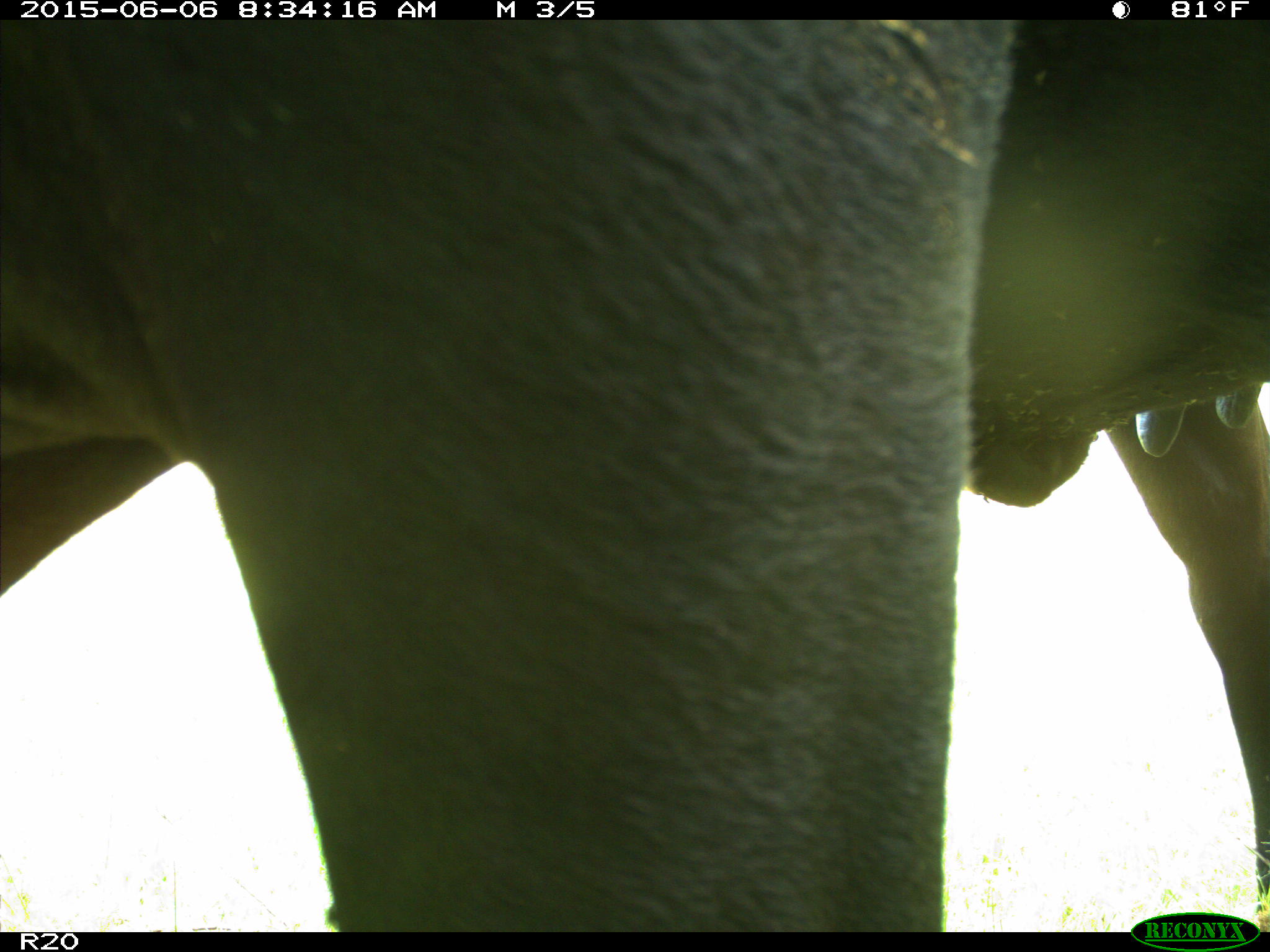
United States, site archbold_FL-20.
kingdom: Animalia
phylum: Chordata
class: Mammalia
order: Artiodactyla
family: Bovidae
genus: Bos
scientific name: Bos taurus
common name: domestic cow